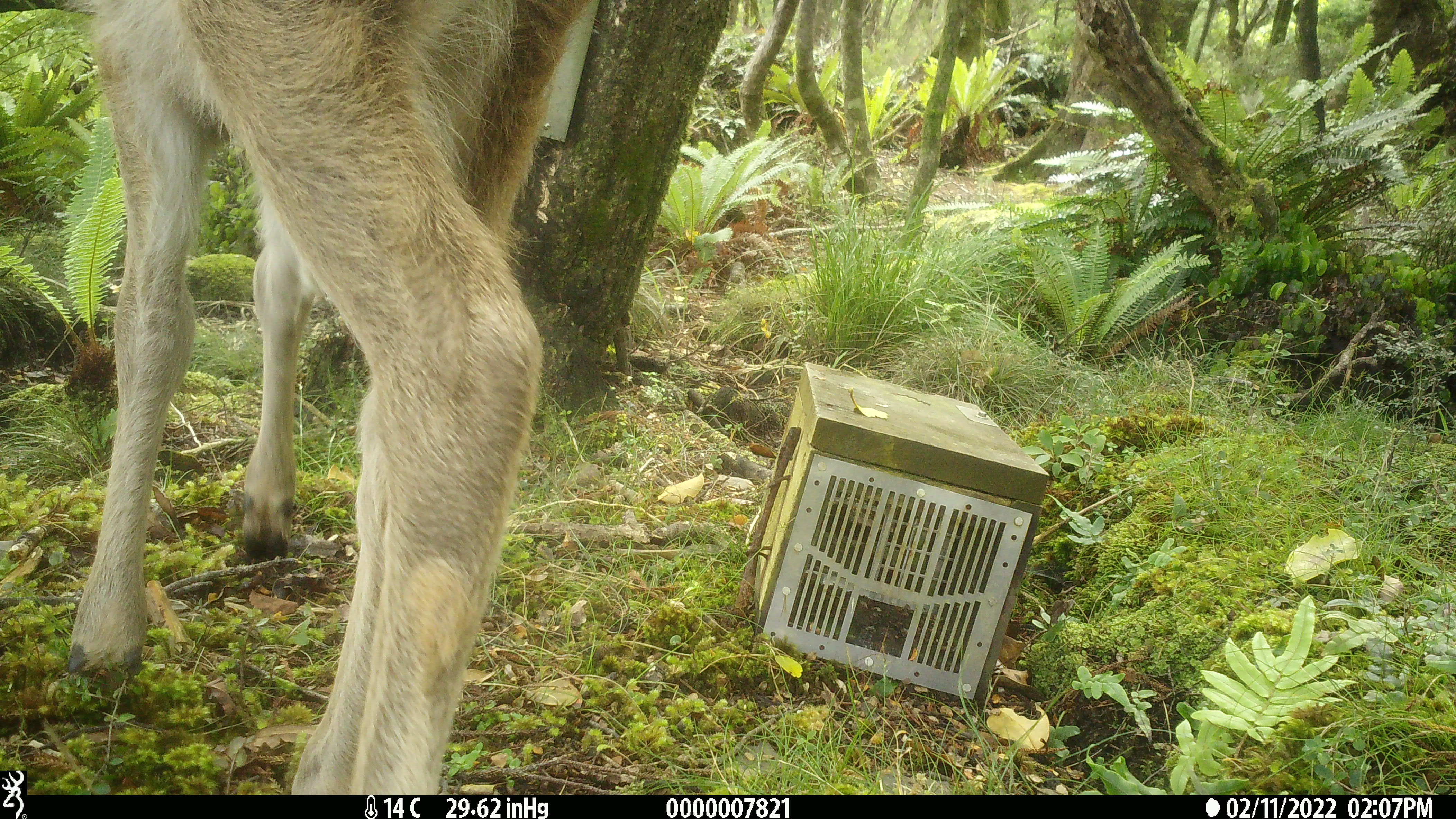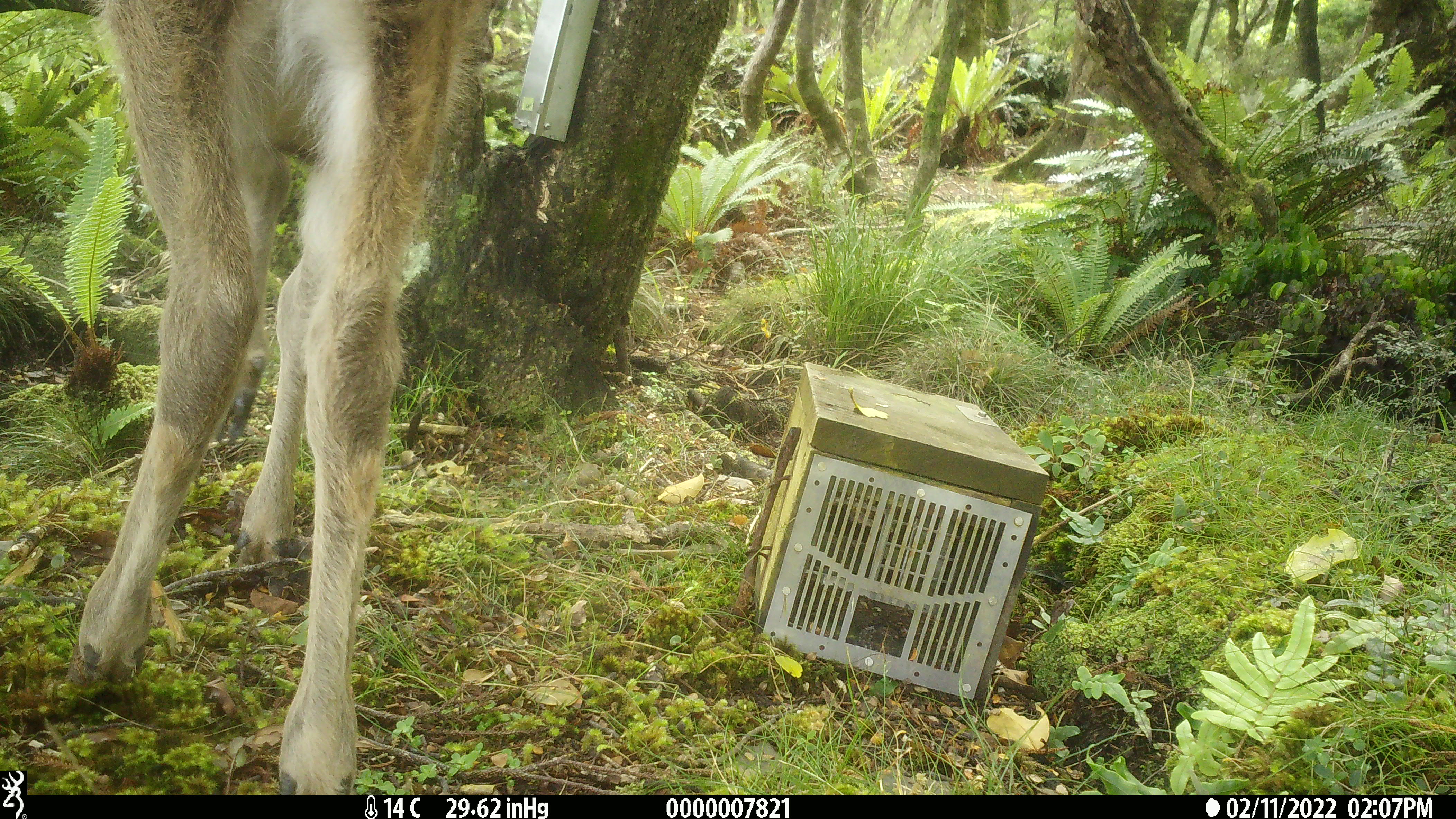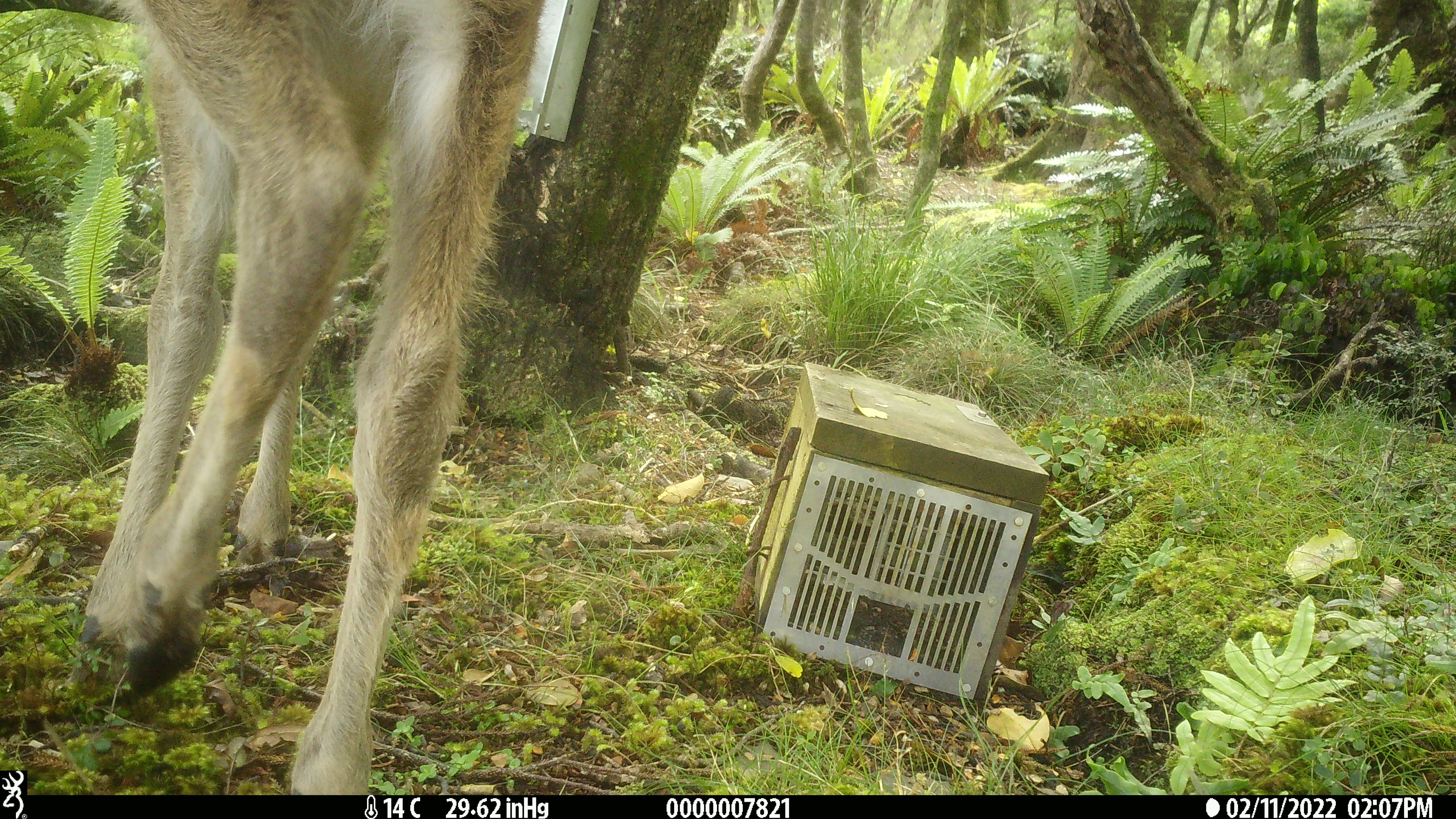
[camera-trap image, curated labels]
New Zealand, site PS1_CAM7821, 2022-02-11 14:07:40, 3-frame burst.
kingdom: Animalia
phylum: Chordata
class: Mammalia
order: Artiodactyla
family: Cervidae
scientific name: Cervidae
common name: deer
Deer (Cervidae).